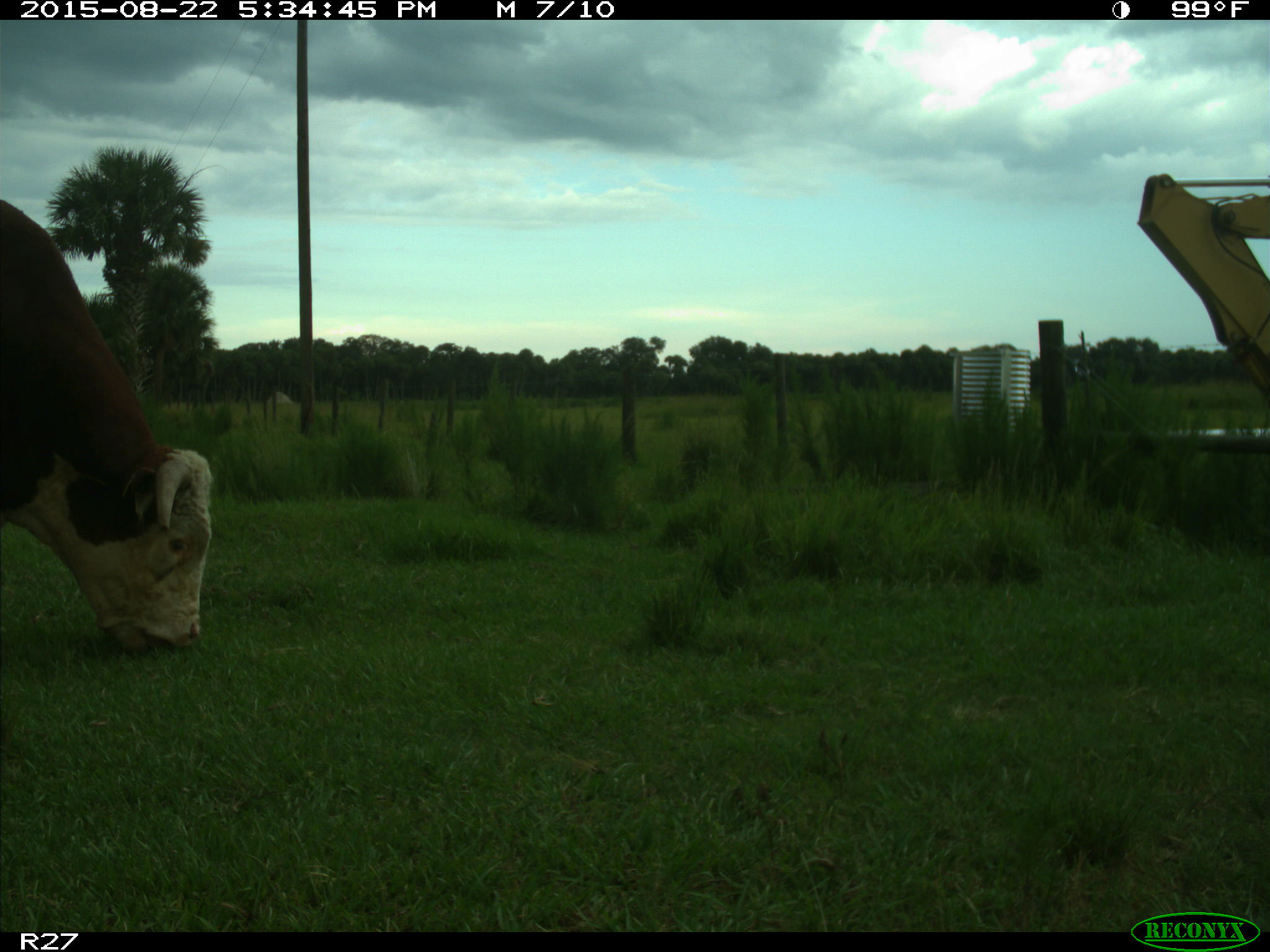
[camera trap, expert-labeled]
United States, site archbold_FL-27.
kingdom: Animalia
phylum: Chordata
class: Mammalia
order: Artiodactyla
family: Bovidae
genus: Bos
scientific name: Bos taurus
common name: domestic cow